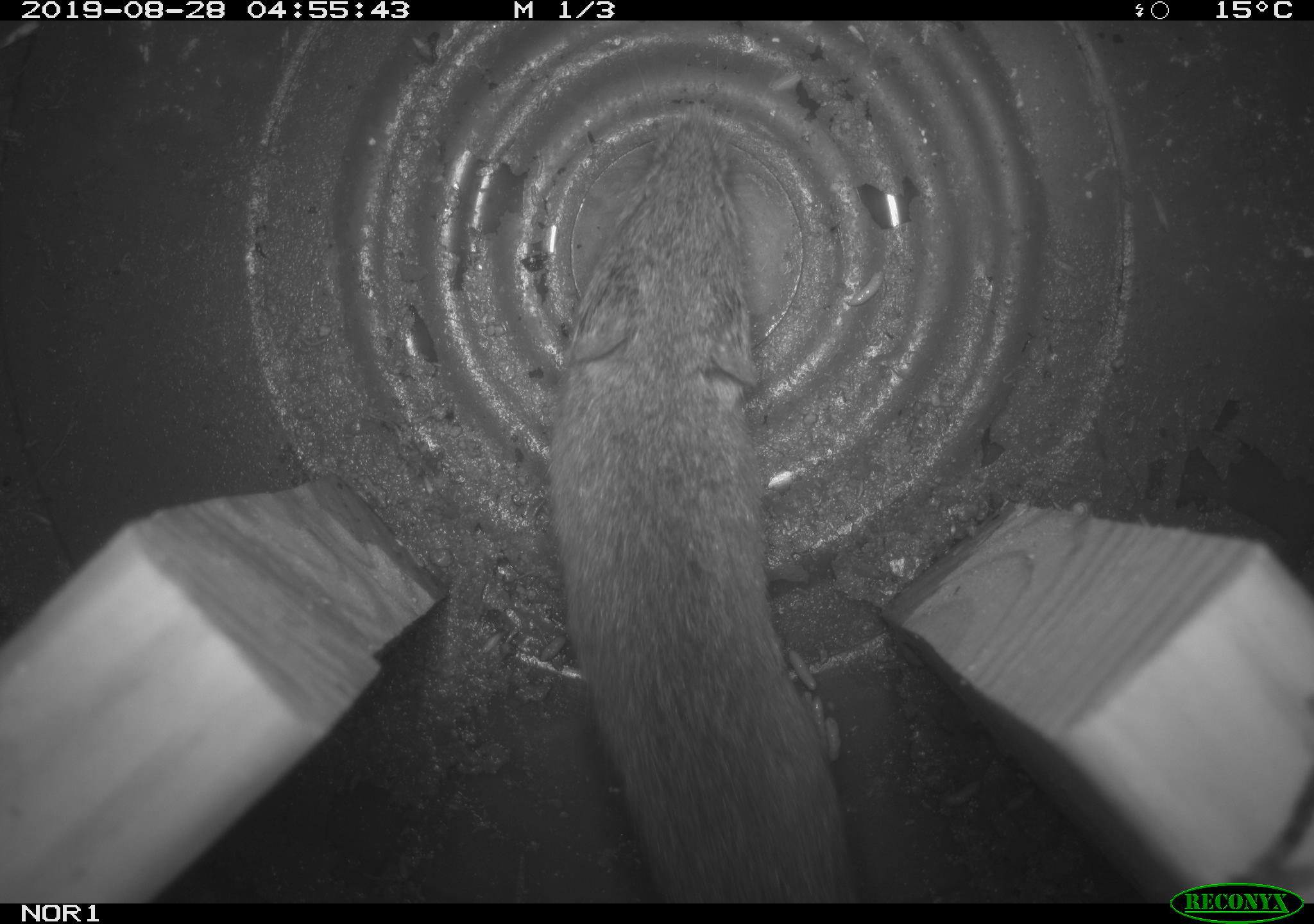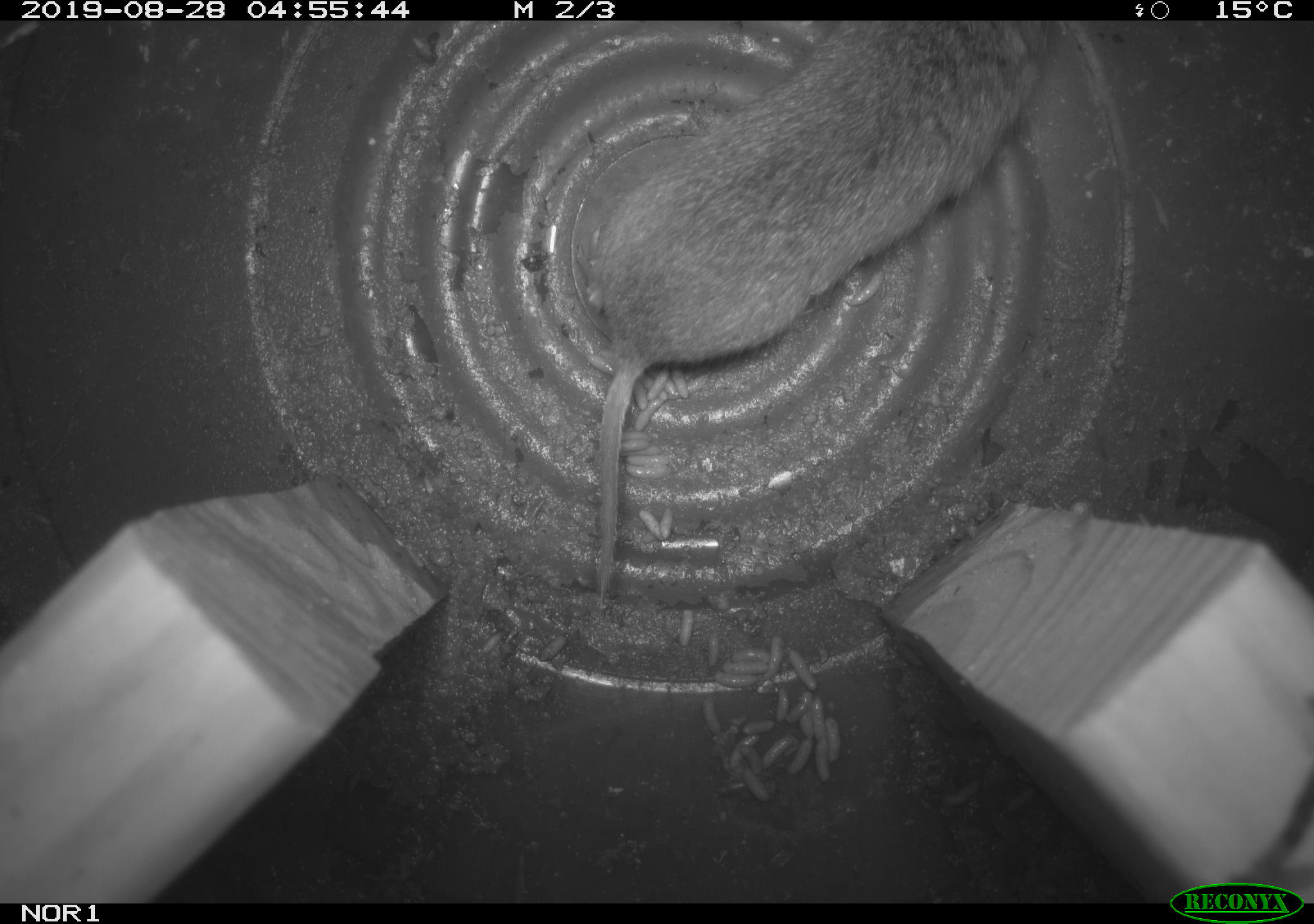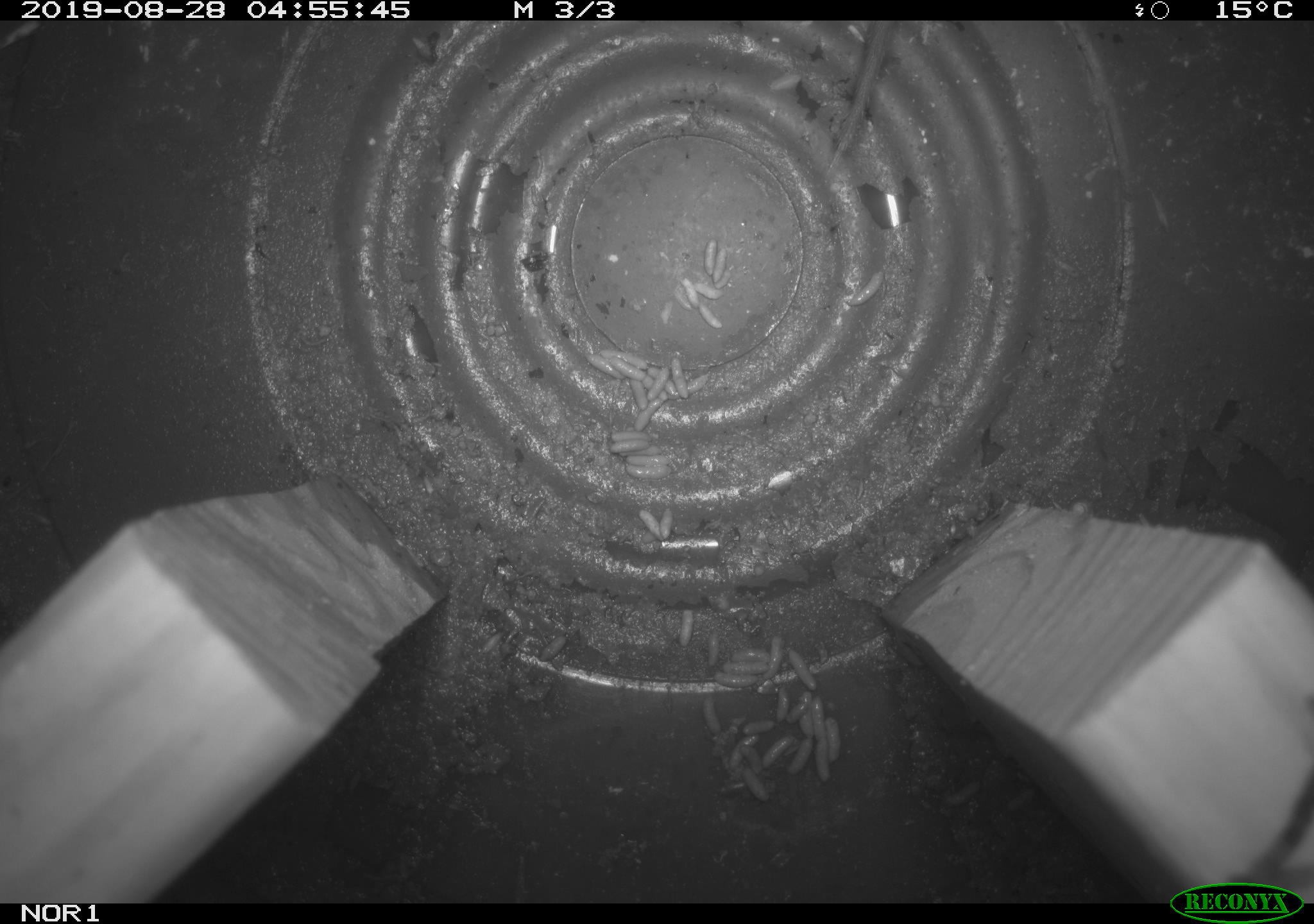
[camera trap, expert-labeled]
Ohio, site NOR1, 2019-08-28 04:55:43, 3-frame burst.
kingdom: Animalia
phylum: Chordata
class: Mammalia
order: Rodentia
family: Cricetidae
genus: Microtus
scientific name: Microtus pennsylvanicus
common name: meadow vole